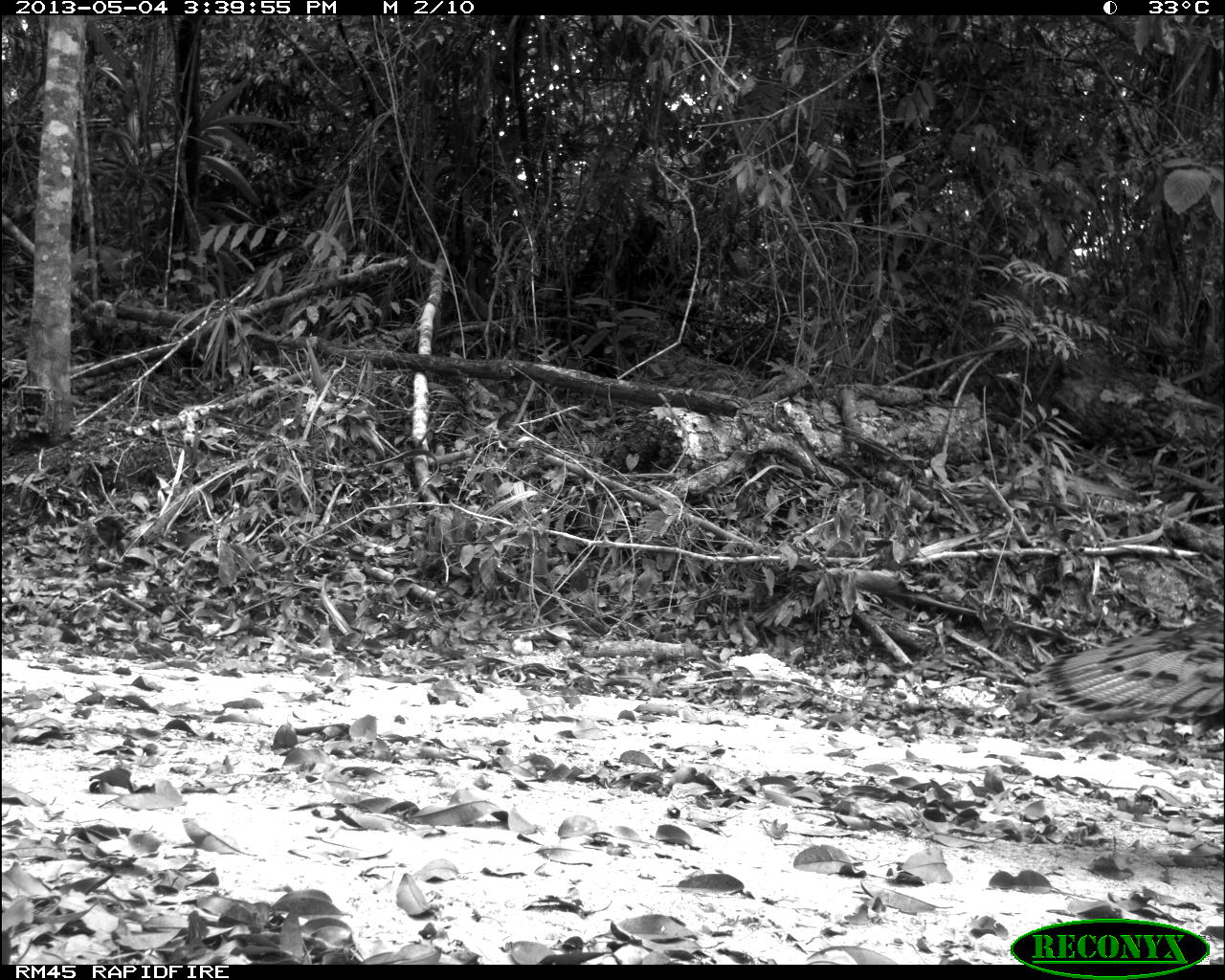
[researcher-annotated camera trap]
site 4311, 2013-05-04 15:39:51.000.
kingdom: Animalia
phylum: Chordata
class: Aves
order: Galliformes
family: Phasianidae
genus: Meleagris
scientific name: Meleagris ocellata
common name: ocellated turkey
Meleagris ocellata (ocellated turkey), count 1, sex female.